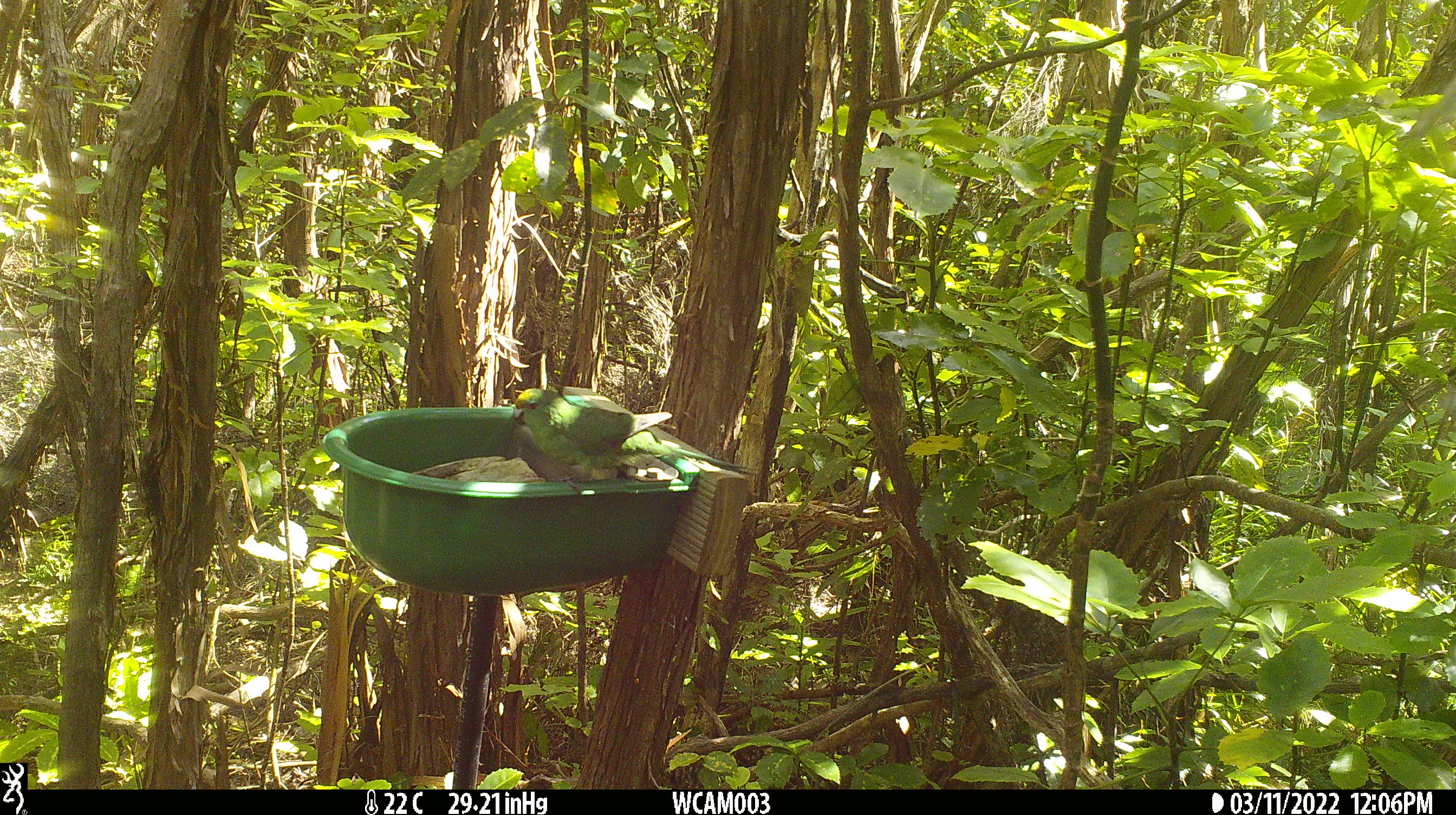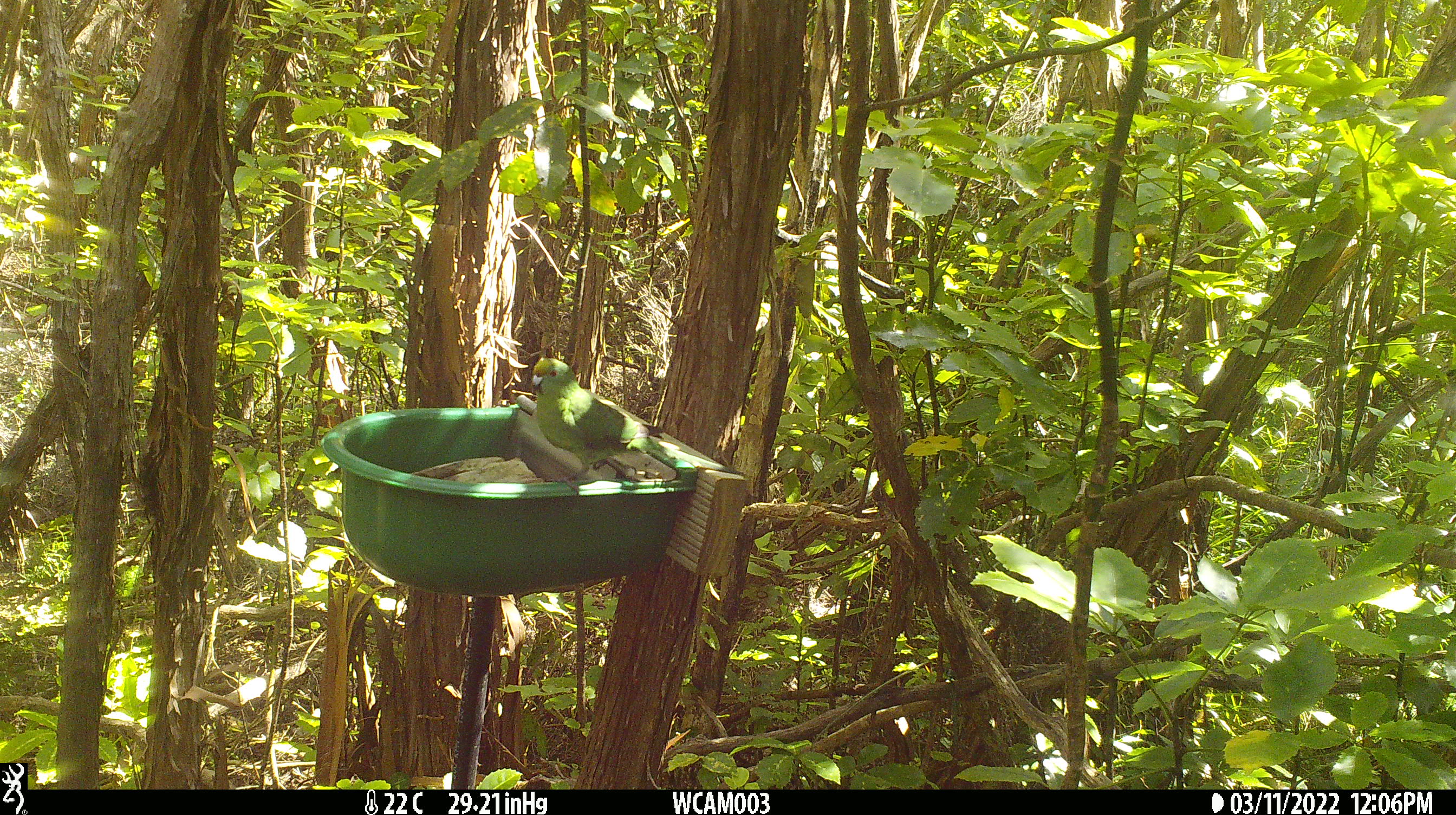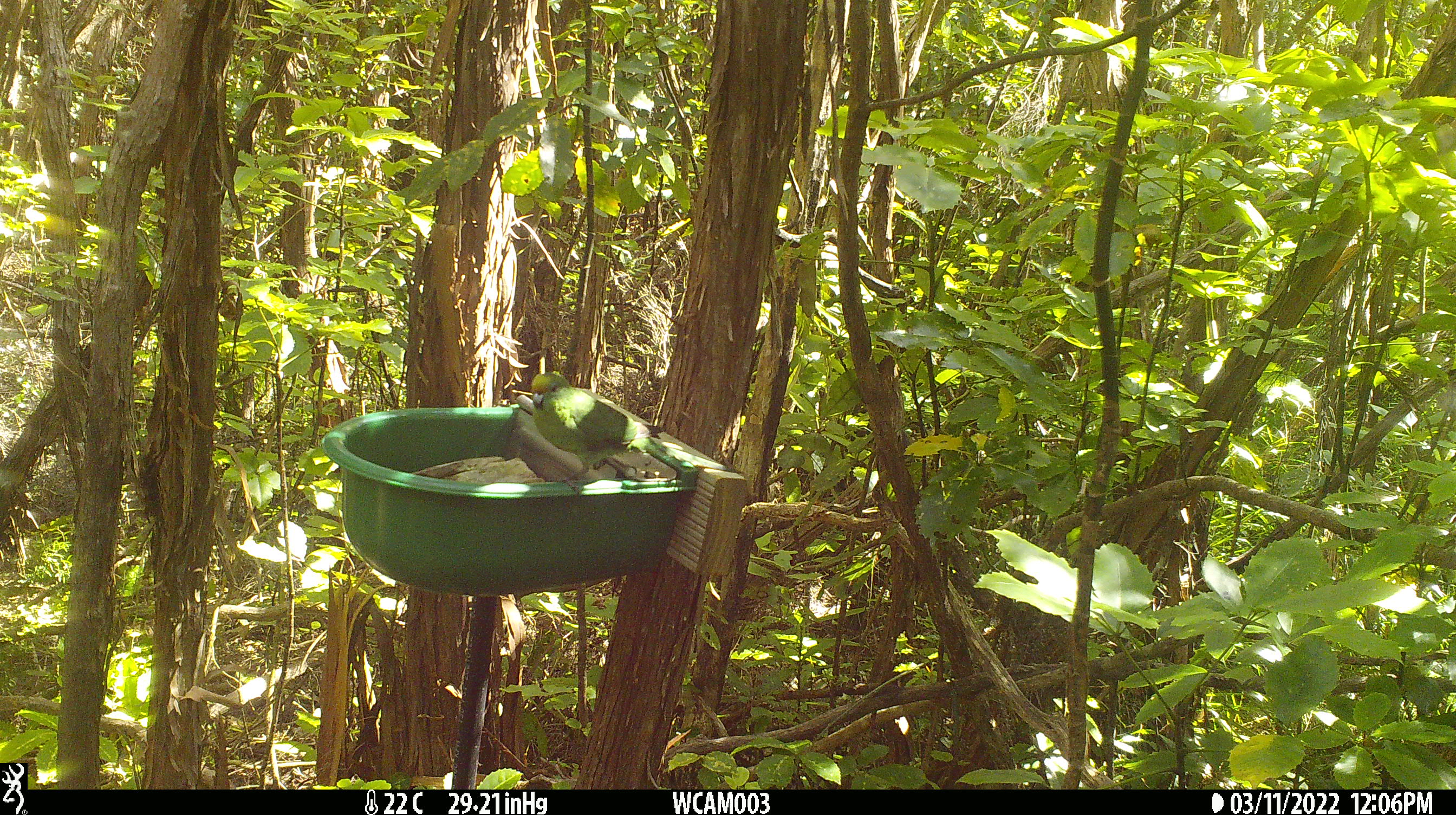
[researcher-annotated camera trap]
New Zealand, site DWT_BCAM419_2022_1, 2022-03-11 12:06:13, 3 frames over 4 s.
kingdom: Animalia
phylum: Chordata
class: Aves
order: Psittaciformes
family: Psittaculidae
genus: Cyanoramphus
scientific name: Cyanoramphus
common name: parakeet